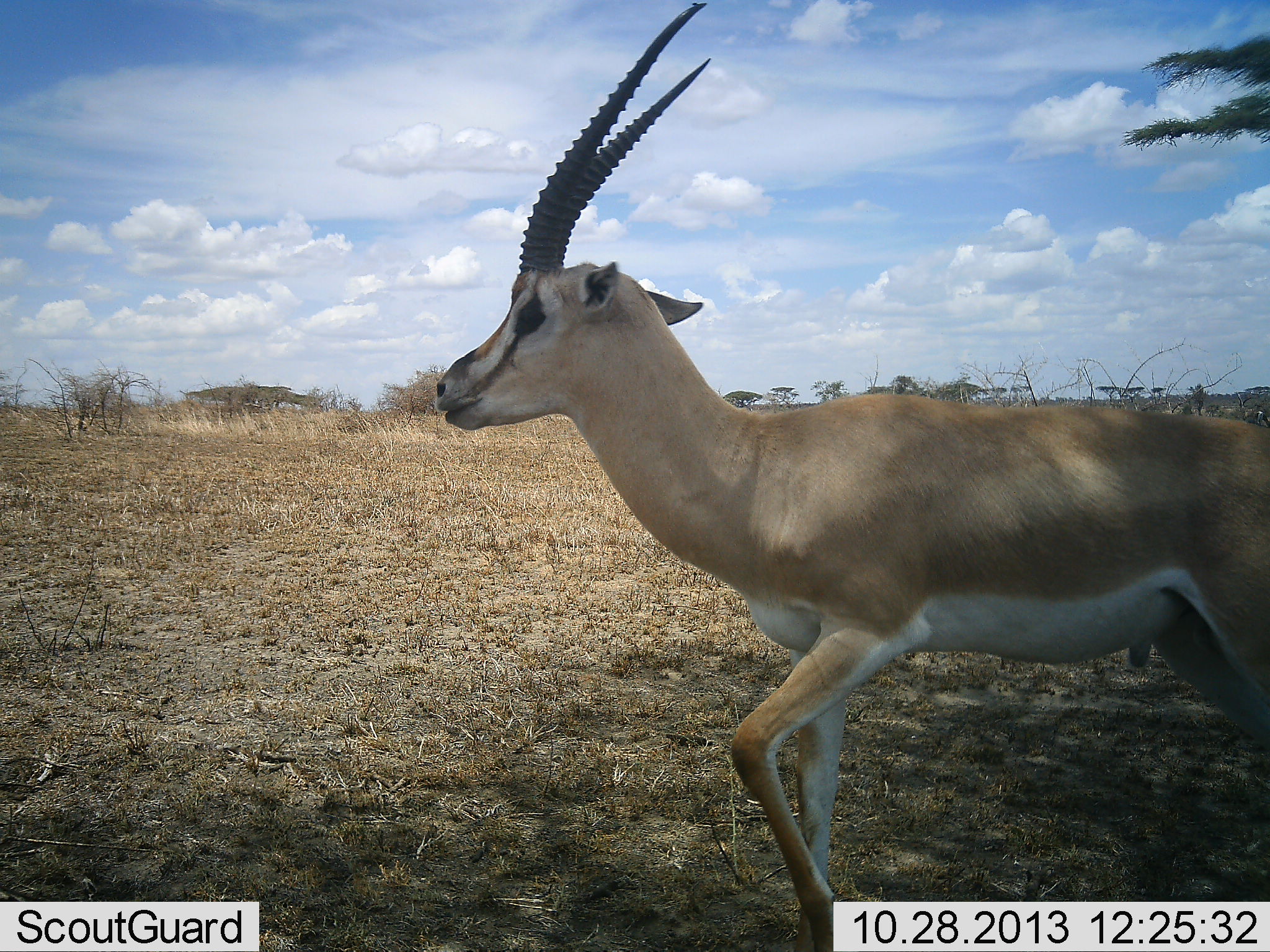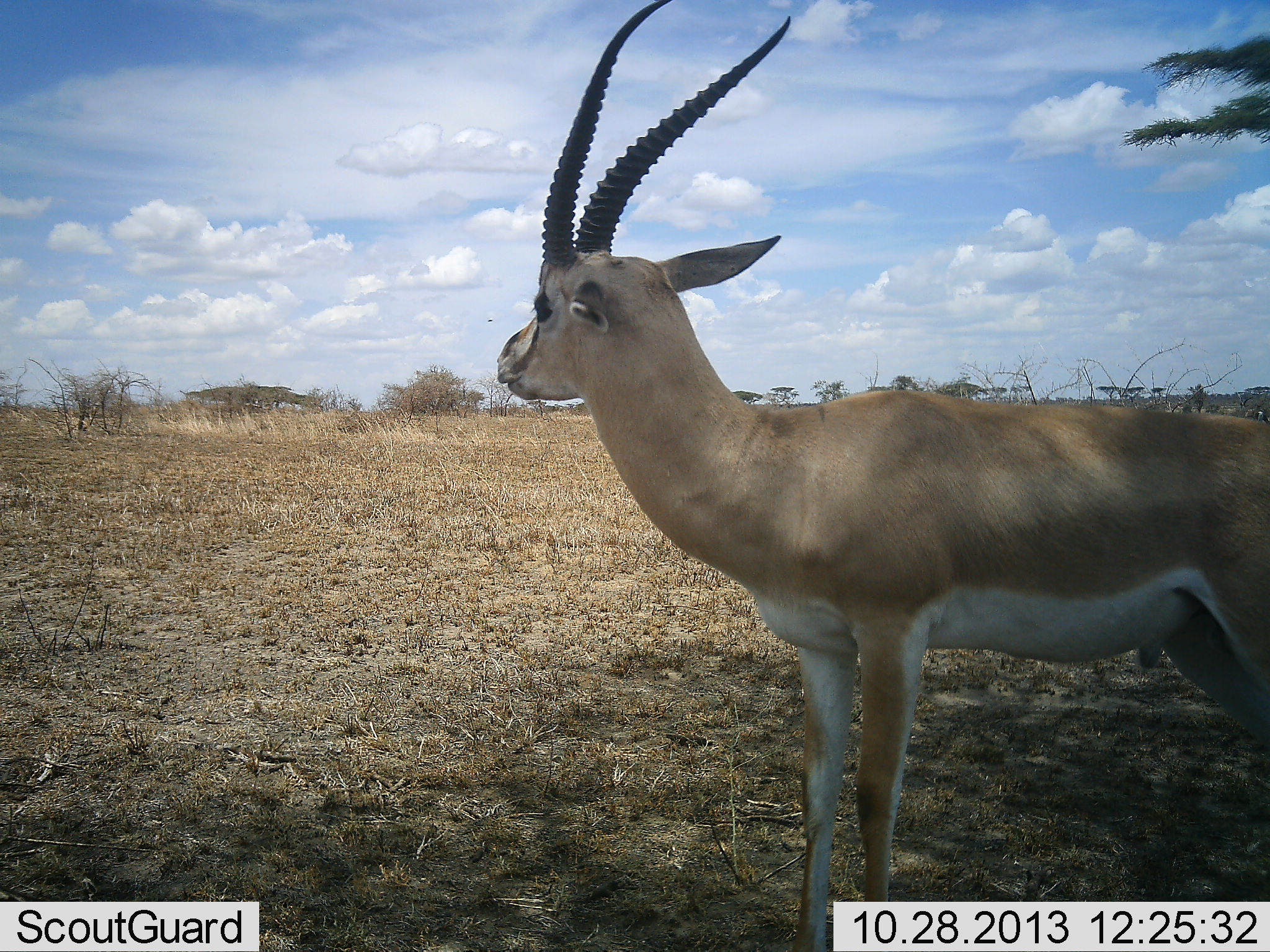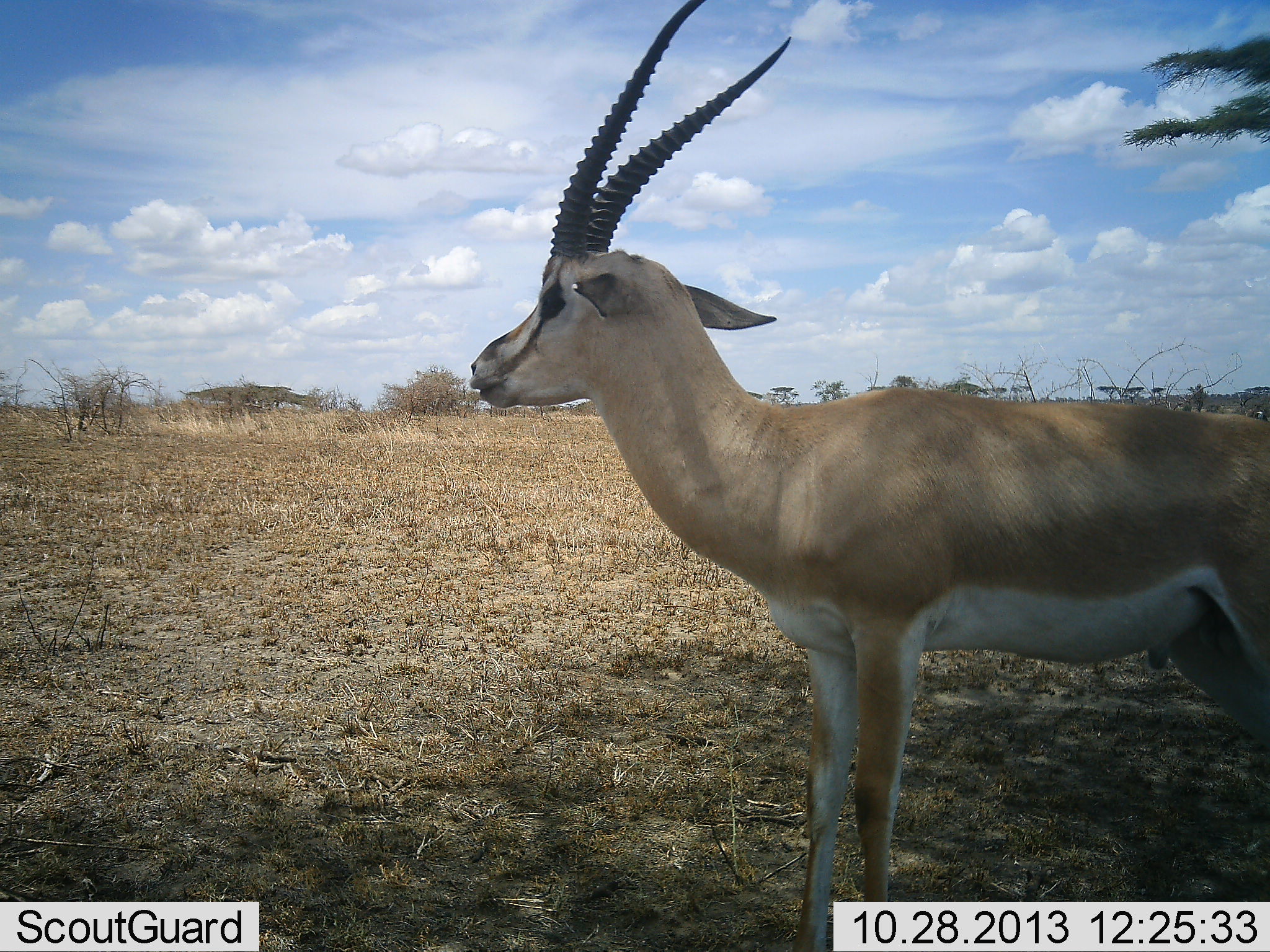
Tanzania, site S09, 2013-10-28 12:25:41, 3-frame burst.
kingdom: Animalia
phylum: Chordata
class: Mammalia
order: Artiodactyla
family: Bovidae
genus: Nanger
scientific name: Nanger granti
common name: grant's gazelle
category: gazellegrants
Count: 1.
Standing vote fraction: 95%.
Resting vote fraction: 0%.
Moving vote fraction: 14%.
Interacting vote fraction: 0%.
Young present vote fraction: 0%.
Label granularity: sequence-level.